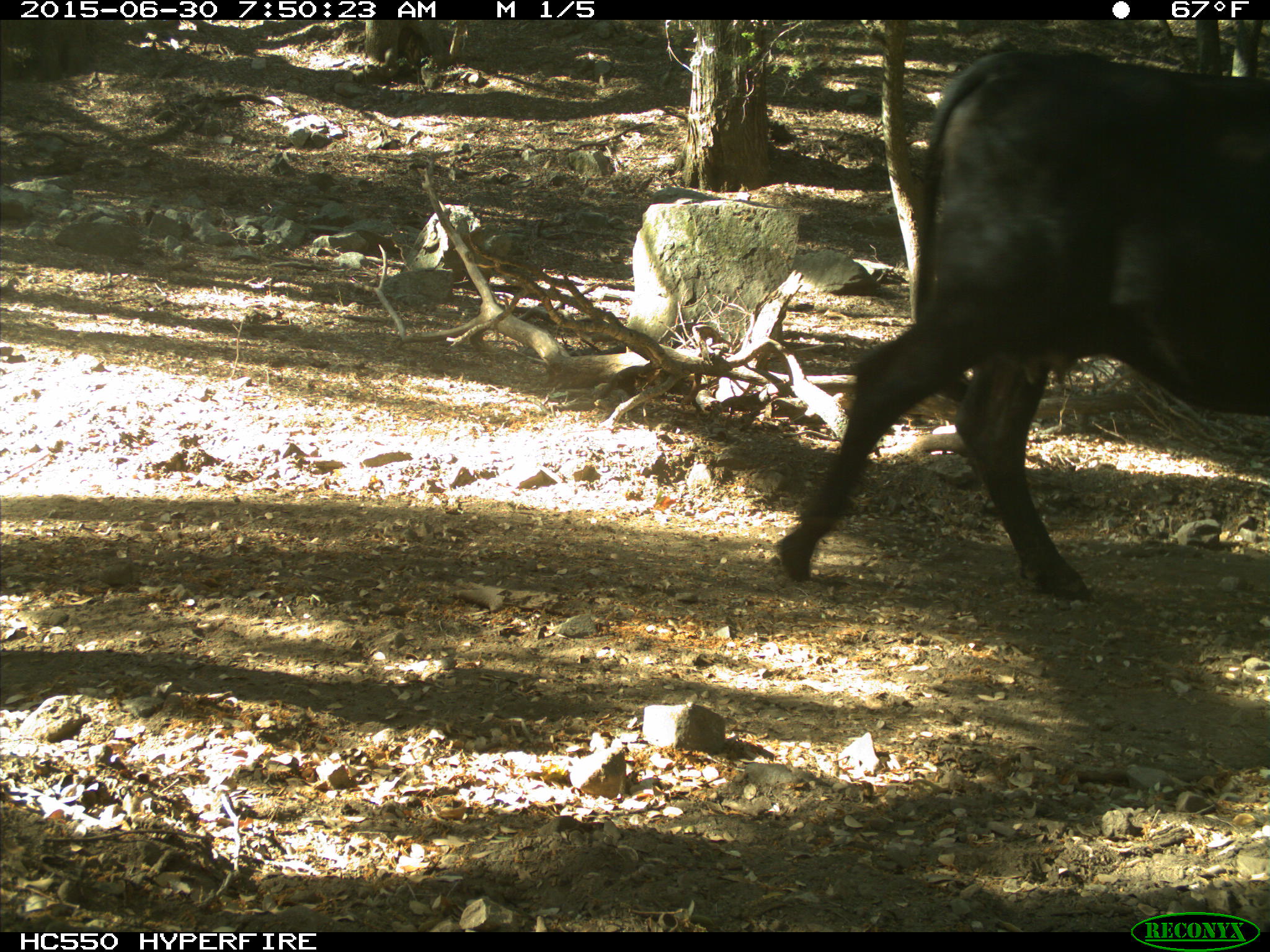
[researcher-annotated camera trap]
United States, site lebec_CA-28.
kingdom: Animalia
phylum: Chordata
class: Mammalia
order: Artiodactyla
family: Bovidae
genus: Bos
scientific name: Bos taurus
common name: domestic cow